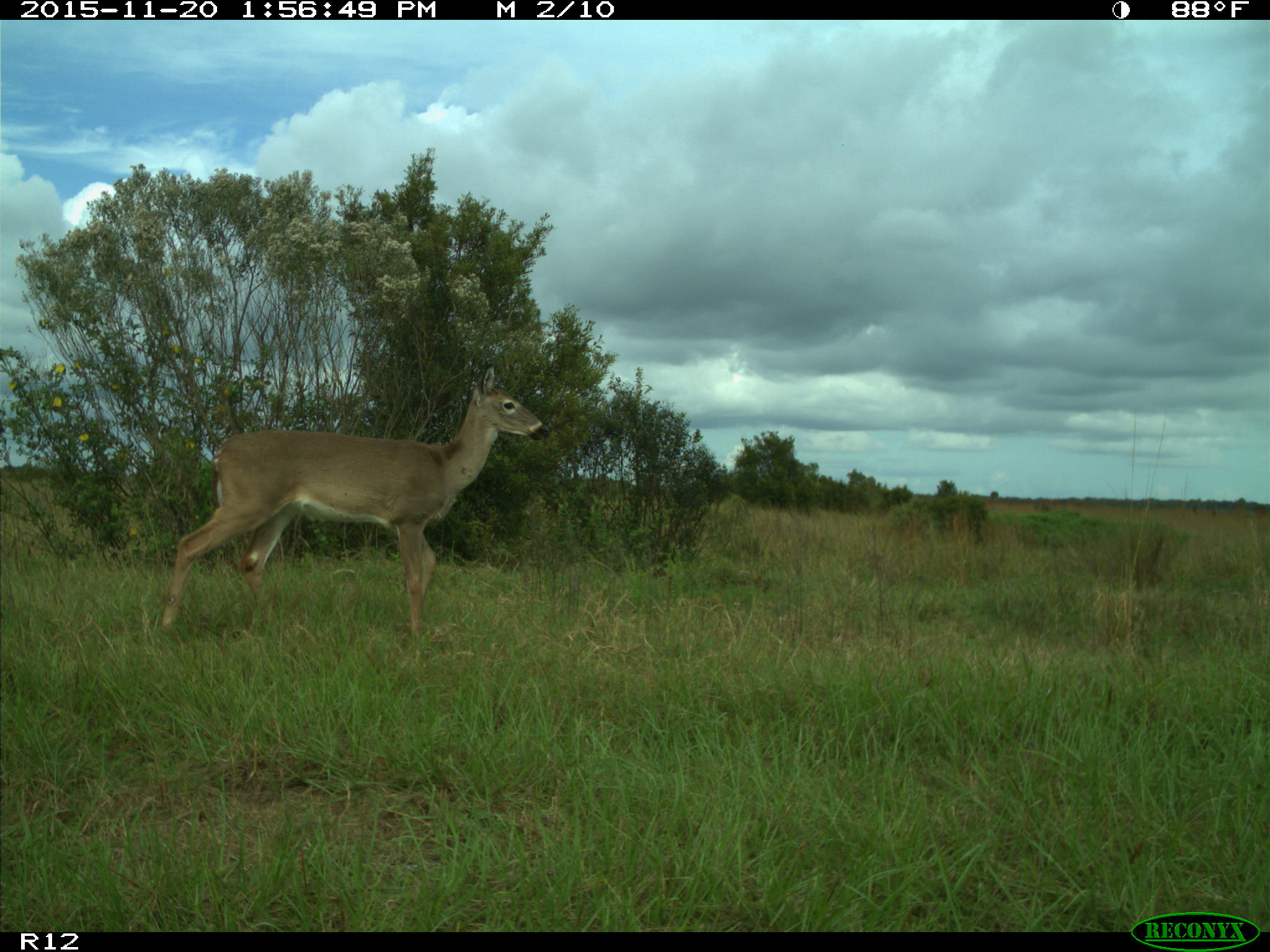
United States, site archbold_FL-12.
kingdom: Animalia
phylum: Chordata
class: Mammalia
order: Artiodactyla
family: Cervidae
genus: Odocoileus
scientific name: Odocoileus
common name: deer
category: unidentified deer